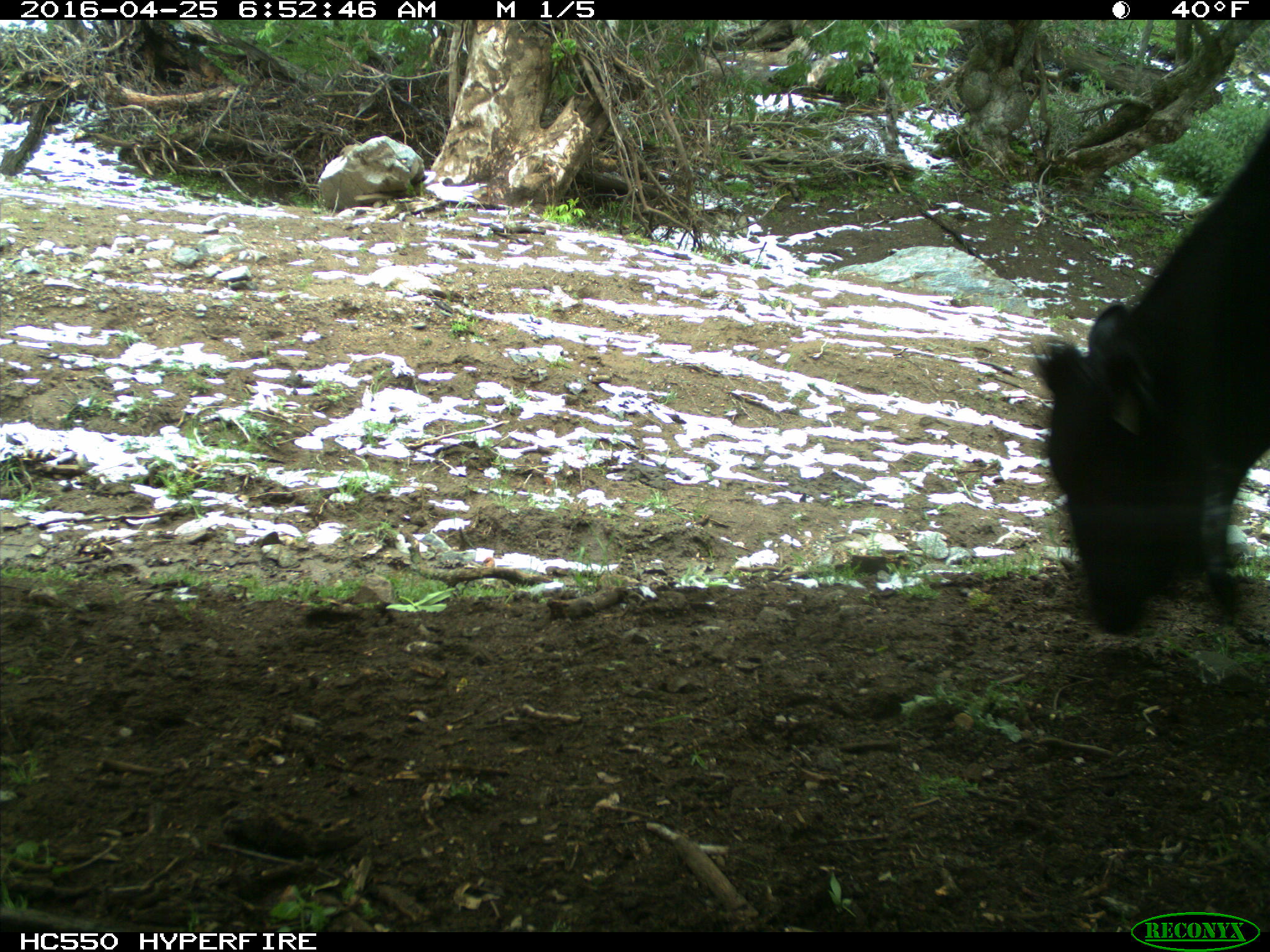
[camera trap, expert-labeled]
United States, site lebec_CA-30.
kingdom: Animalia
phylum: Chordata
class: Mammalia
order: Artiodactyla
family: Bovidae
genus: Bos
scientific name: Bos taurus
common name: domestic cow